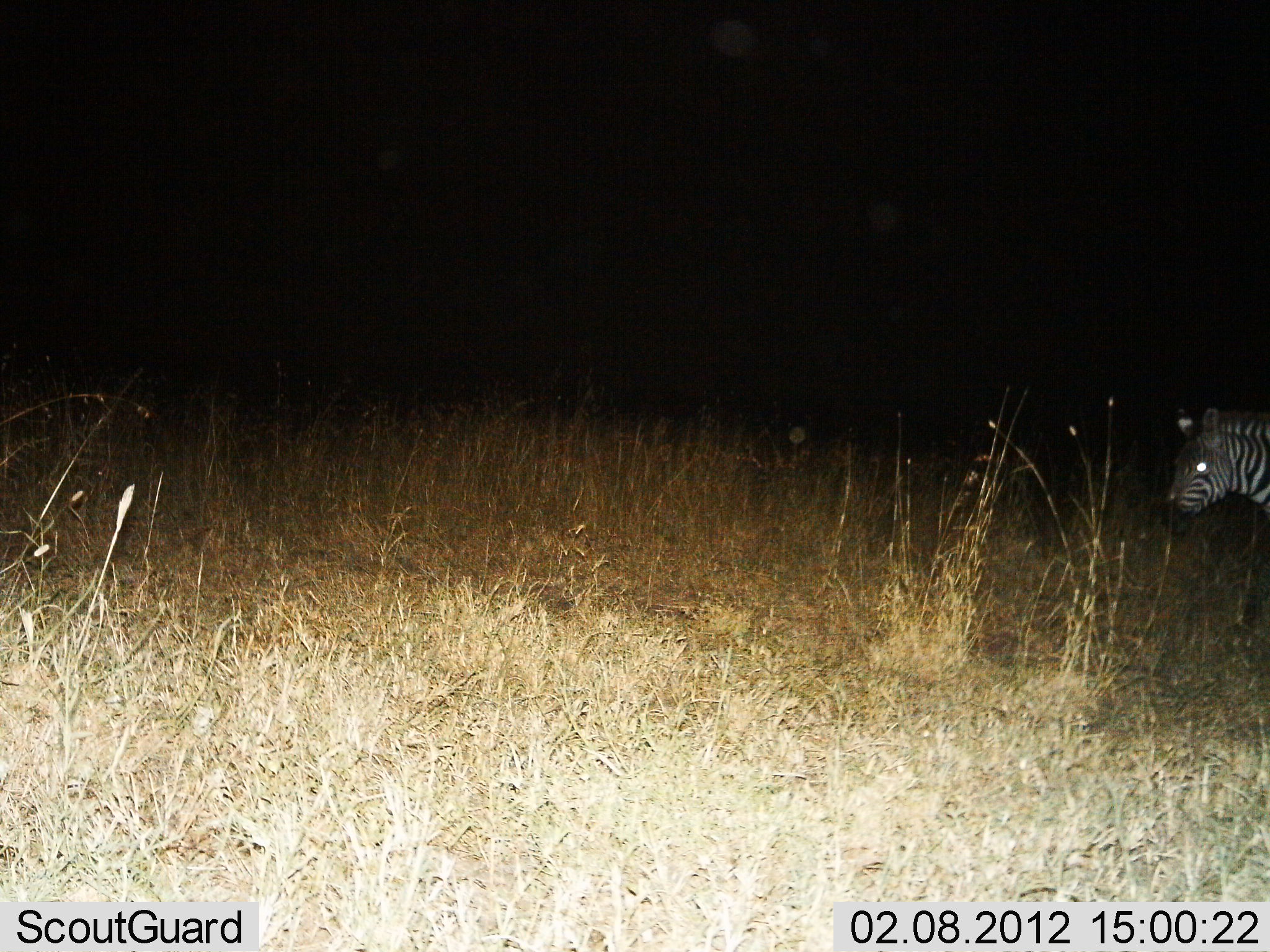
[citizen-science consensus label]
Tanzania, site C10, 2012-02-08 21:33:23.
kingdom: Animalia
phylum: Chordata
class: Mammalia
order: Perissodactyla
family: Equidae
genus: Equus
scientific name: Equus quagga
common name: plains zebra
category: zebra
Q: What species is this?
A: Zebra (plains zebra) (Equus quagga).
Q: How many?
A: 1.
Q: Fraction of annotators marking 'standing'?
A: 56%.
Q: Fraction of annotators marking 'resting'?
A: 0%.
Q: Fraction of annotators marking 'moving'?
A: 44%.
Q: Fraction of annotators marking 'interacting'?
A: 0%.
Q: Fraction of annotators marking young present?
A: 0%.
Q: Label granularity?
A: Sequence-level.